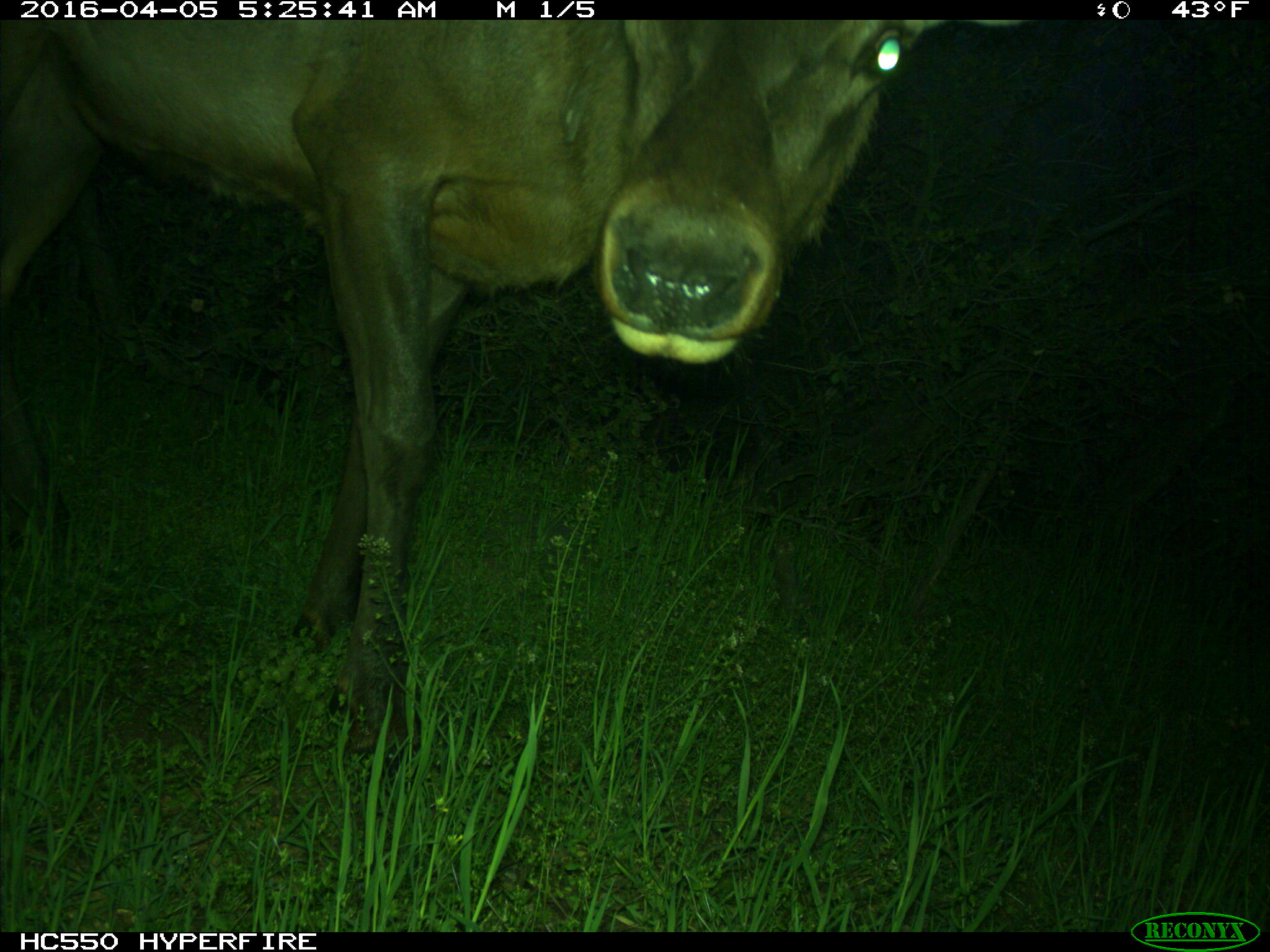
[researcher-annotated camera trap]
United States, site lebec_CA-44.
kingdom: Animalia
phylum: Chordata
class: Mammalia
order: Artiodactyla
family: Cervidae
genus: Cervus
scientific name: Cervus canadensis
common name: elk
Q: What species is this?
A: Cervus canadensis (elk).